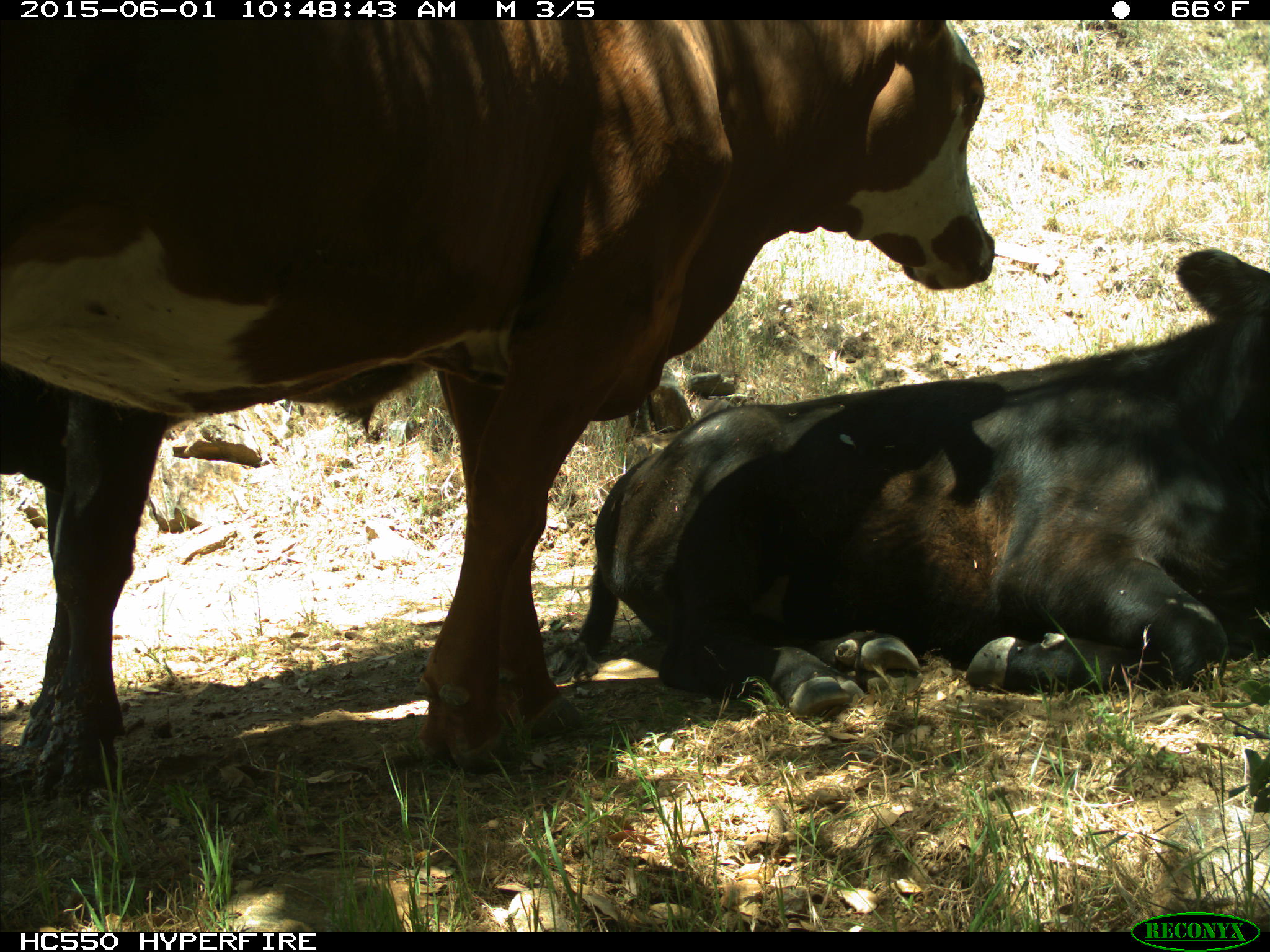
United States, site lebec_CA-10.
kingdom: Animalia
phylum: Chordata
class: Mammalia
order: Artiodactyla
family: Bovidae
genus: Bos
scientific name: Bos taurus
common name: domestic cow